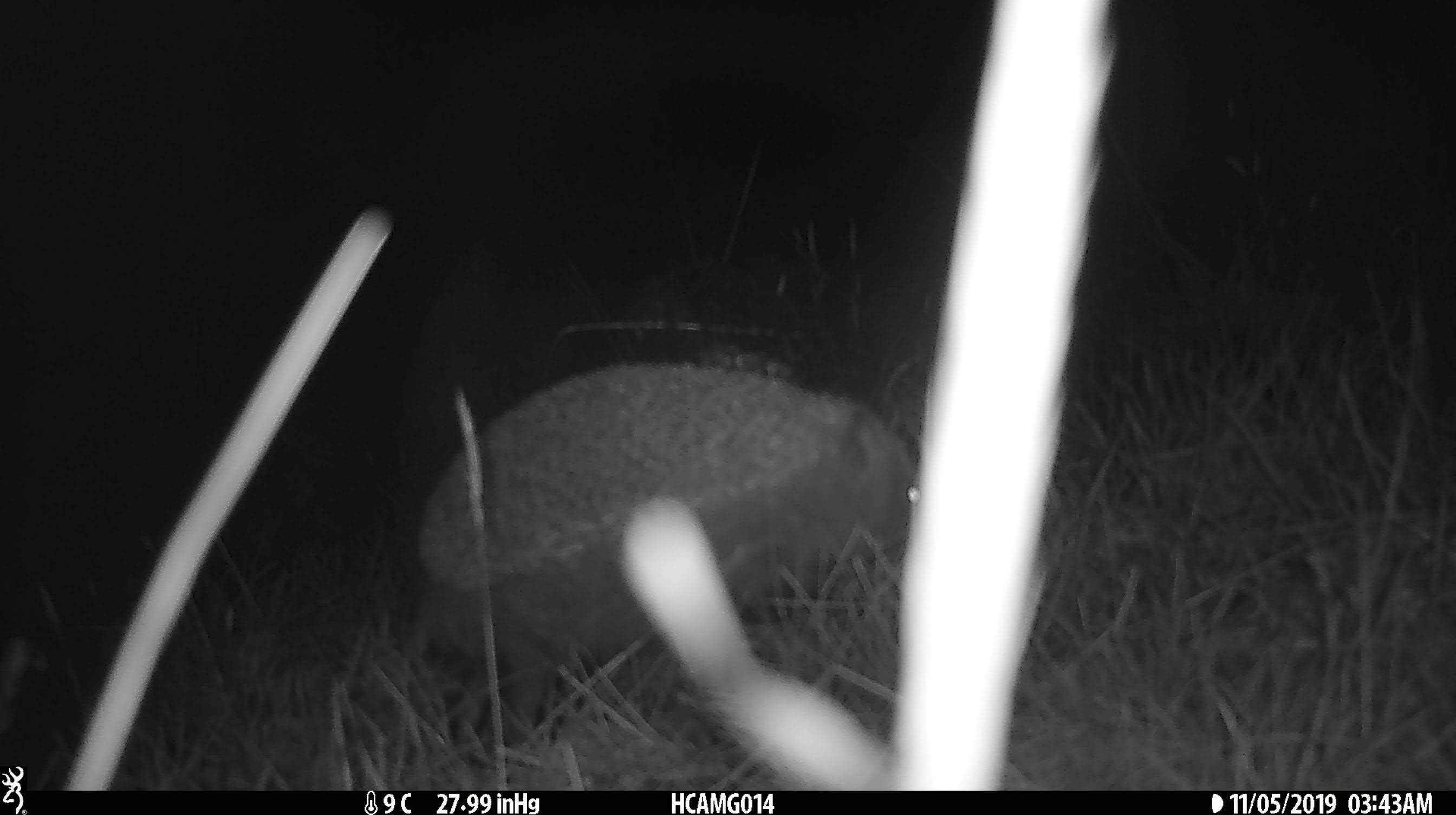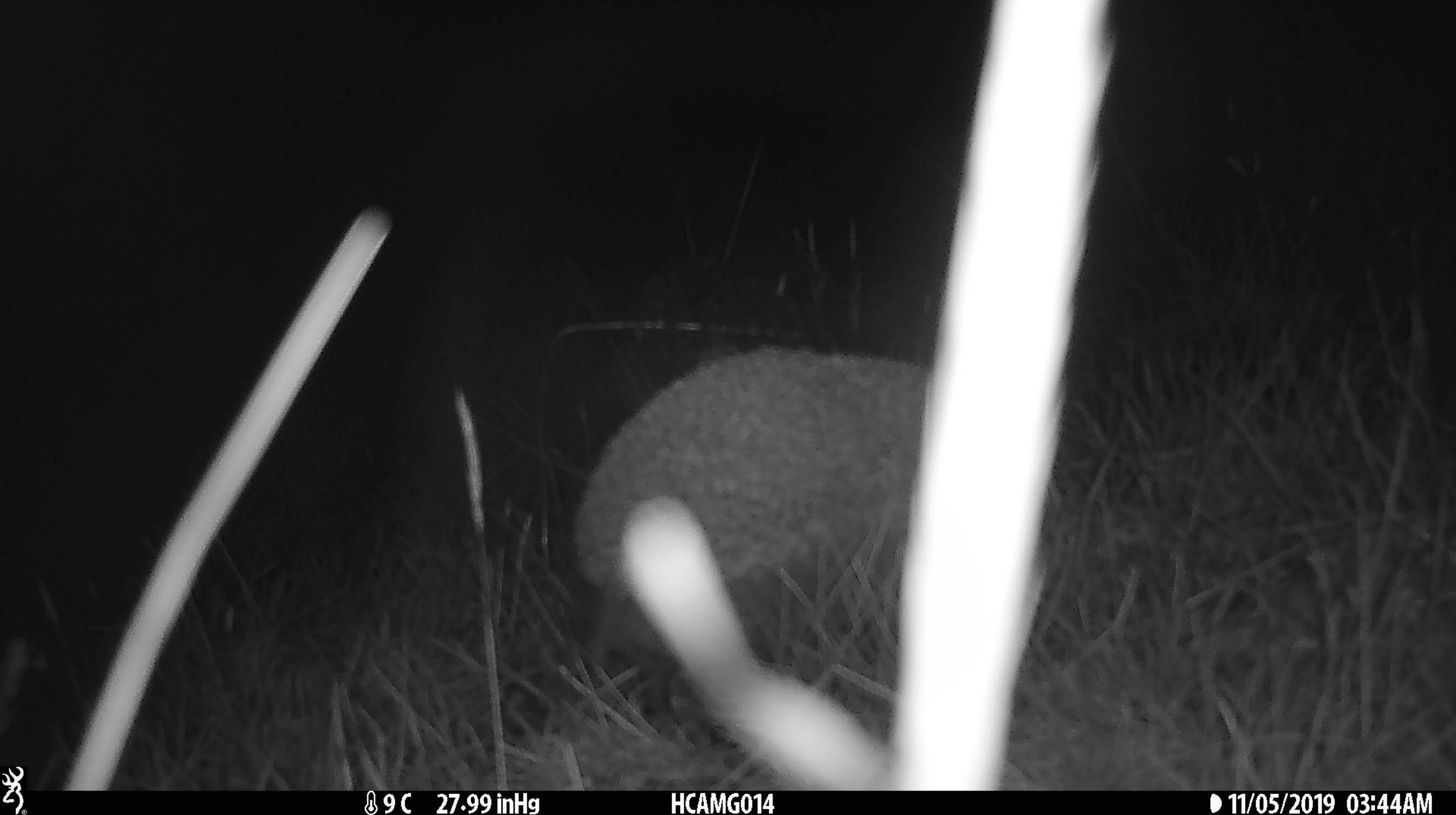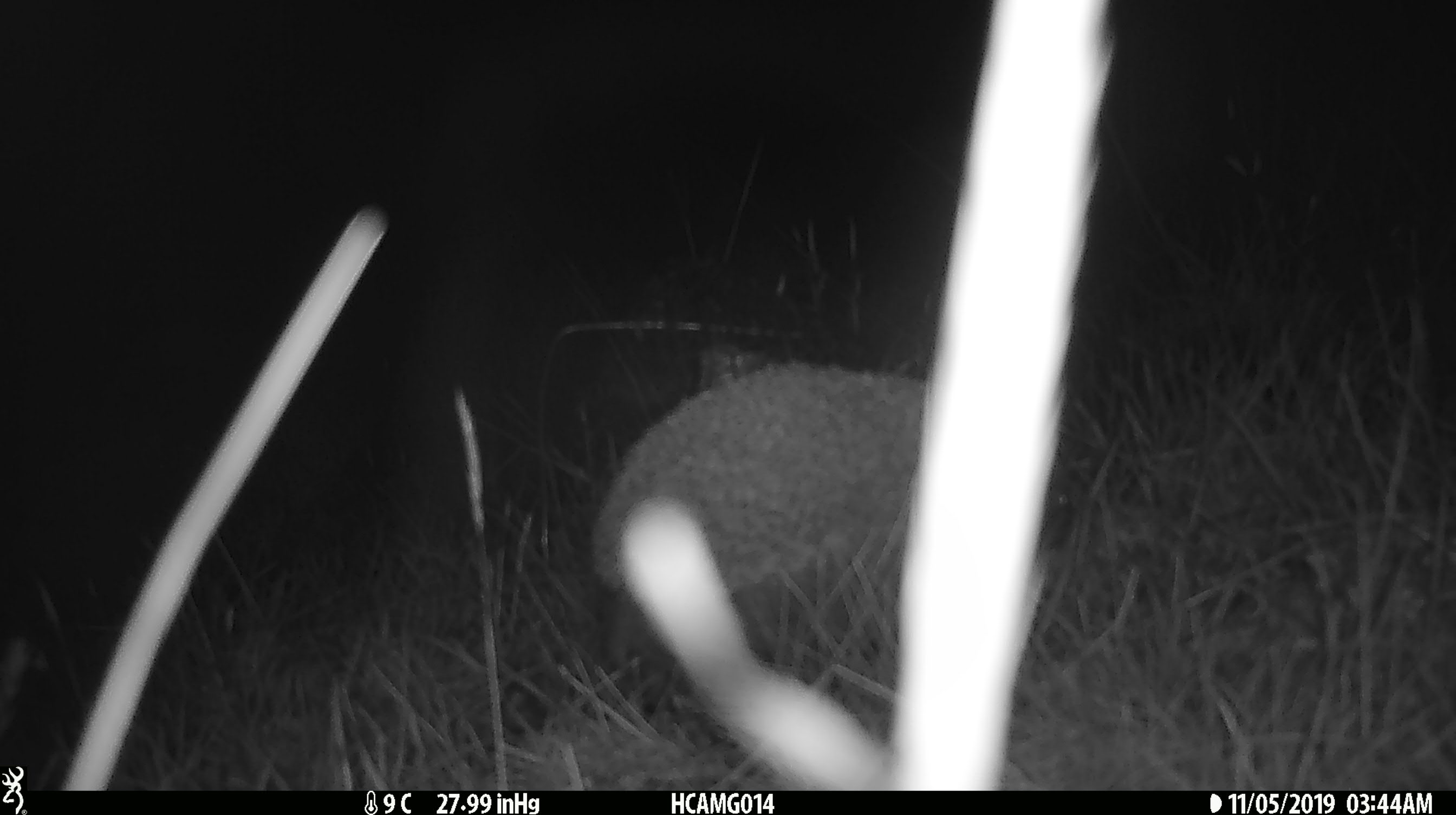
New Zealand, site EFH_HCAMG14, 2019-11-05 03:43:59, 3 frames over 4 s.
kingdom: Animalia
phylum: Chordata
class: Mammalia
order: Eulipotyphla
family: Erinaceidae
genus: Erinaceus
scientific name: Erinaceus europaeus europaeus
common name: european hedgehog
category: hedgehog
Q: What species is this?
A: Hedgehog (european hedgehog) (Erinaceus europaeus europaeus).